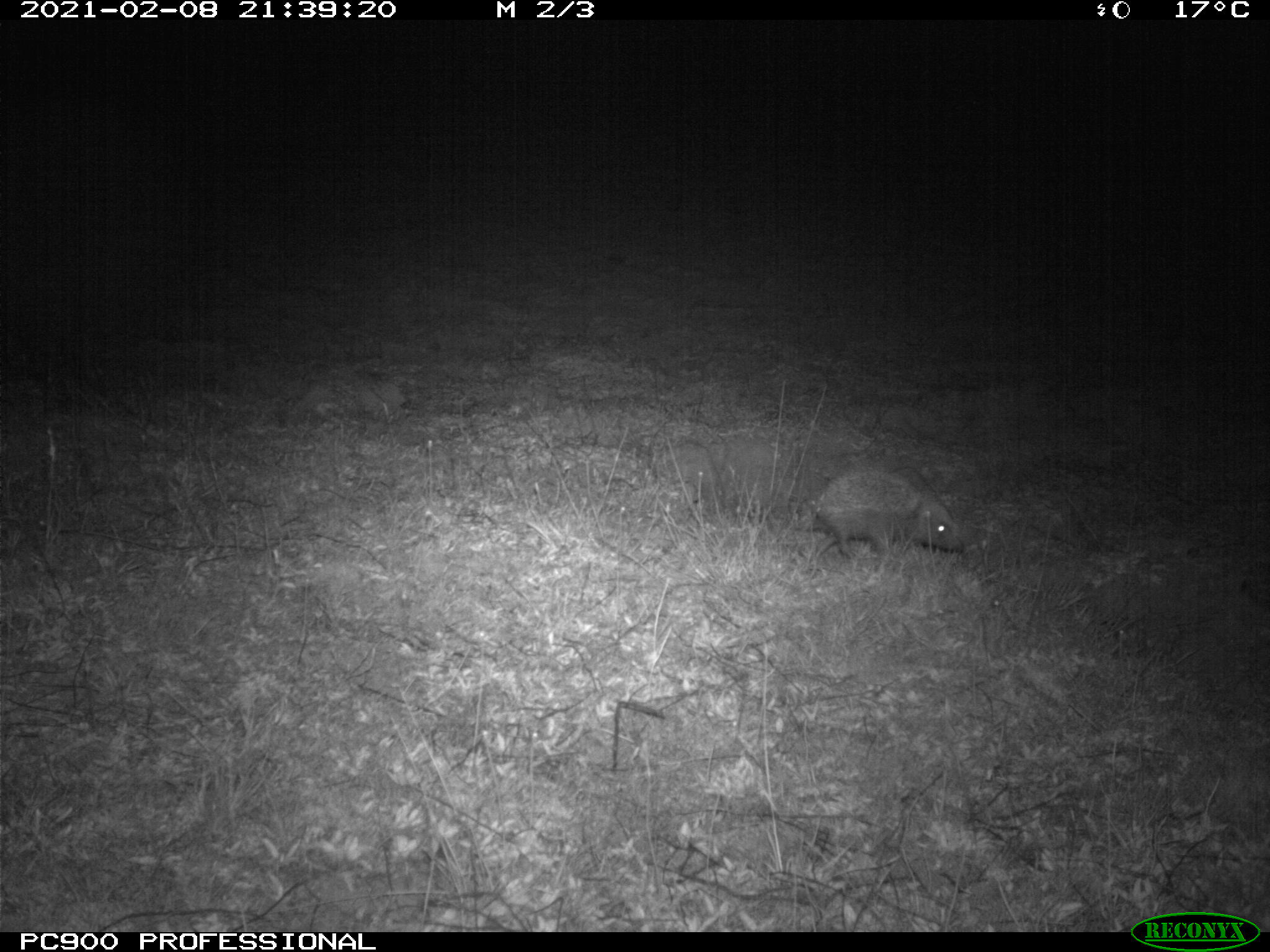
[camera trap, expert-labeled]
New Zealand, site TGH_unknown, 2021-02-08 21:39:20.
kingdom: Animalia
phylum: Chordata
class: Mammalia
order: Eulipotyphla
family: Erinaceidae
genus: Erinaceus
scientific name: Erinaceus europaeus europaeus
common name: european hedgehog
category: hedgehog